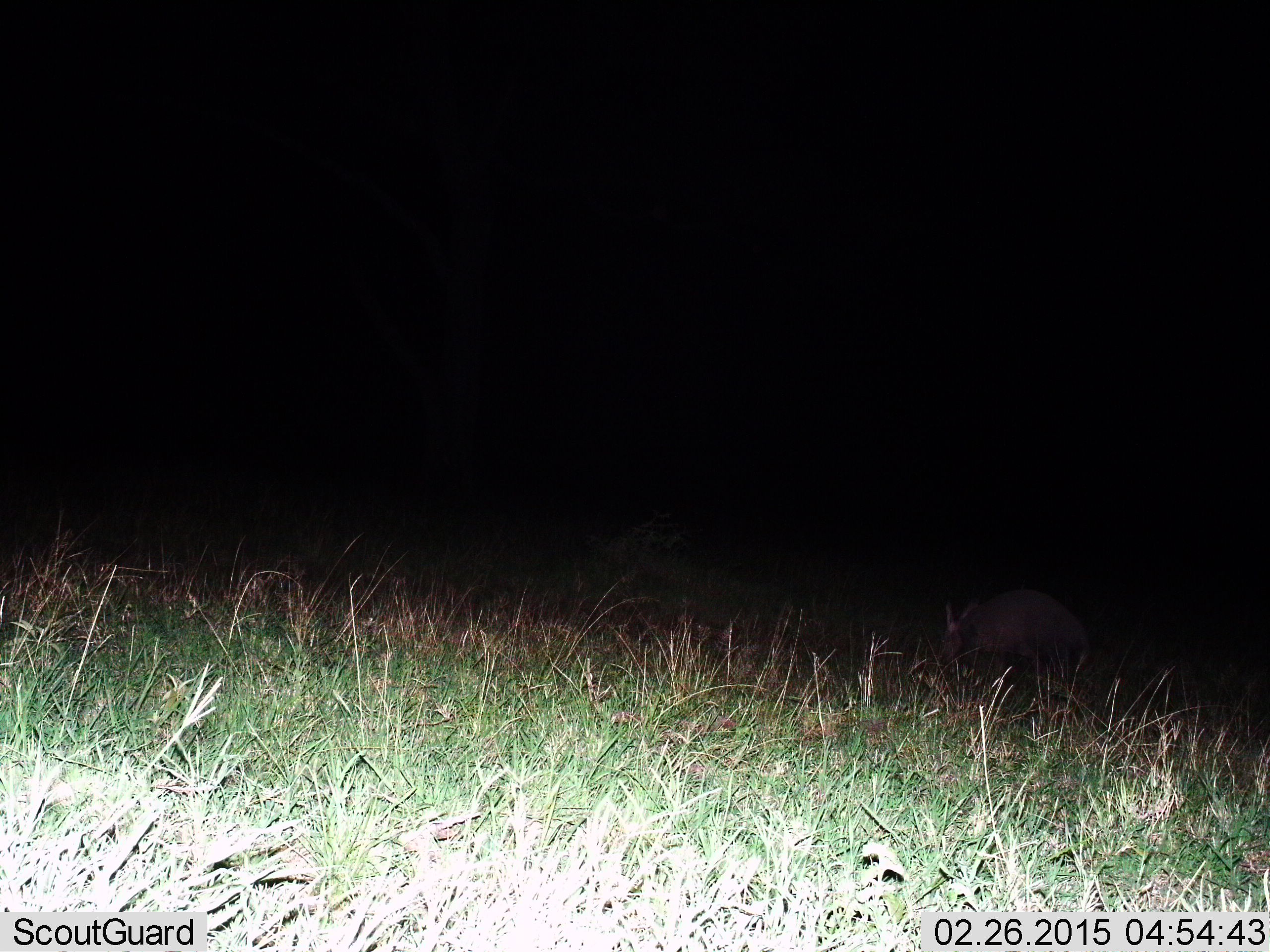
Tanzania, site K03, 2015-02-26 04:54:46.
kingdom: Animalia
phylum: Chordata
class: Mammalia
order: Tubulidentata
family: Orycteropodidae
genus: Orycteropus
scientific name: Orycteropus afer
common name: aardvark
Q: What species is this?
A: Aardvark (Orycteropus afer).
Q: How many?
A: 1.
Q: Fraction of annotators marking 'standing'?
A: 33%.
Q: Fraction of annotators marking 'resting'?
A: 0%.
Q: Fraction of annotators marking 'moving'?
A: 44%.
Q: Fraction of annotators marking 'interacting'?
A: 0%.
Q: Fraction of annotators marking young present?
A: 0%.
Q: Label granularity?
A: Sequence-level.